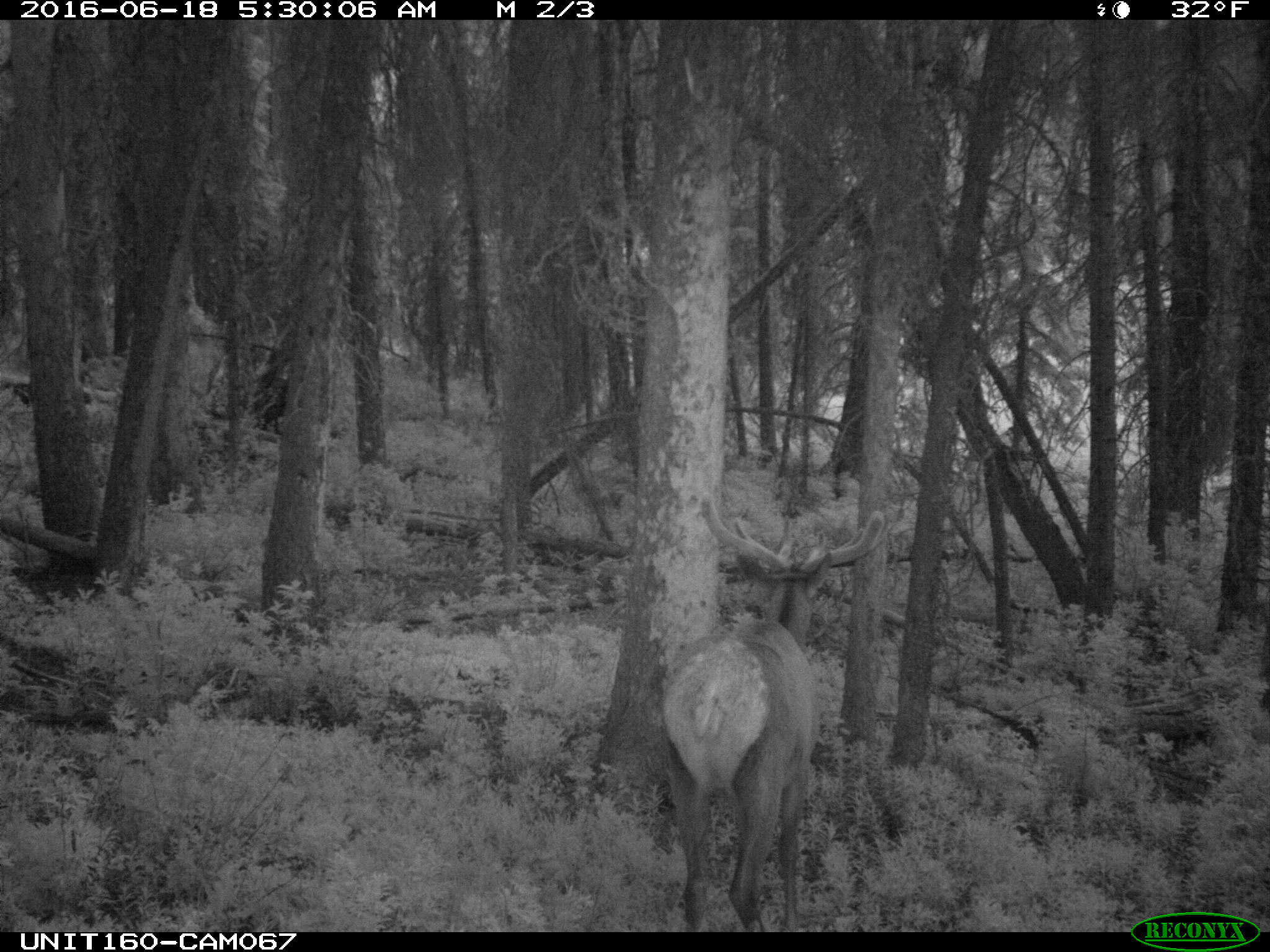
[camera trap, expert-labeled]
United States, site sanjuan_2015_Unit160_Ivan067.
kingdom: Animalia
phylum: Chordata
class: Mammalia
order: Artiodactyla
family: Cervidae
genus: Cervus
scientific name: Cervus elaphus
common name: red deer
Cervus elaphus (red deer).